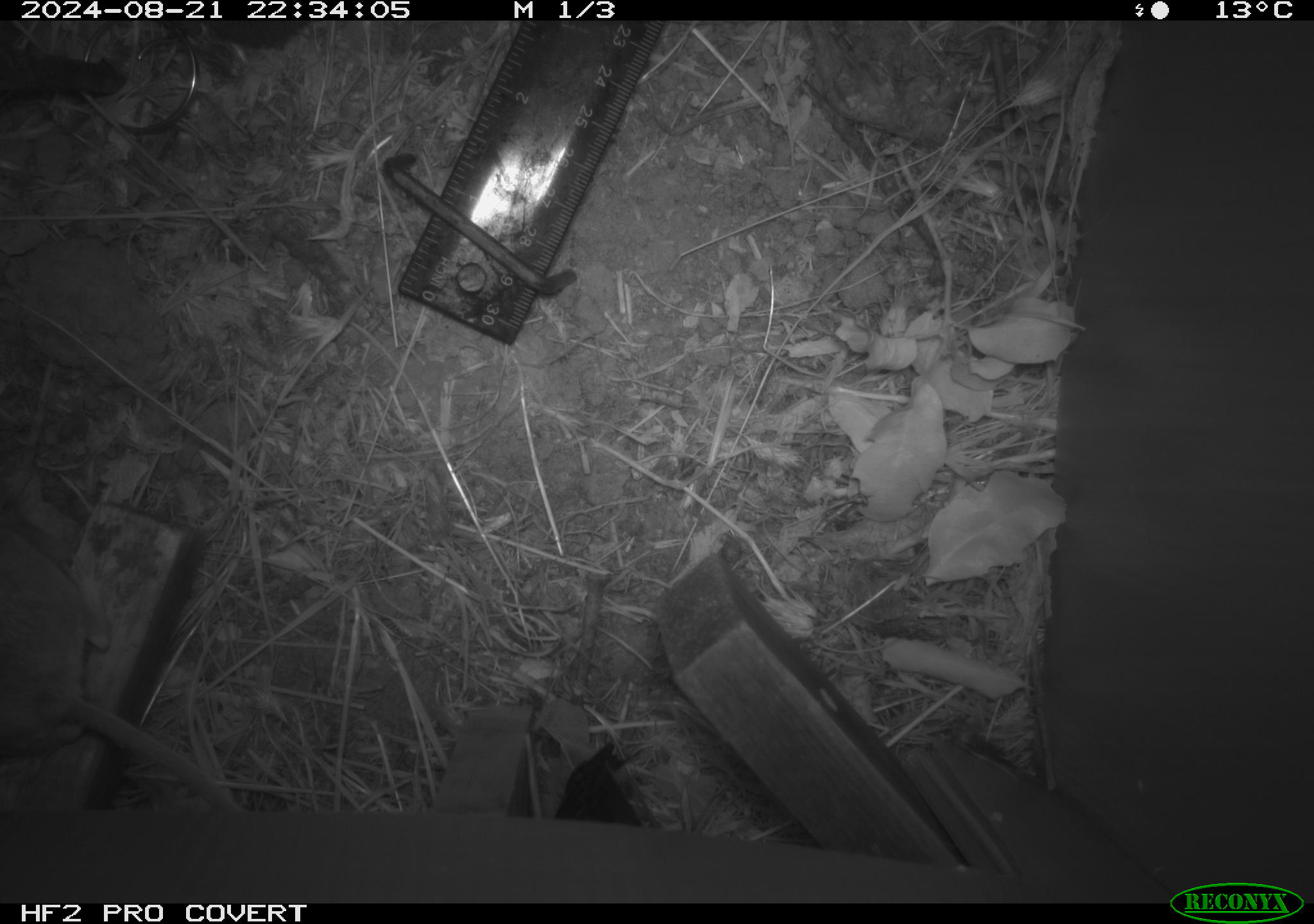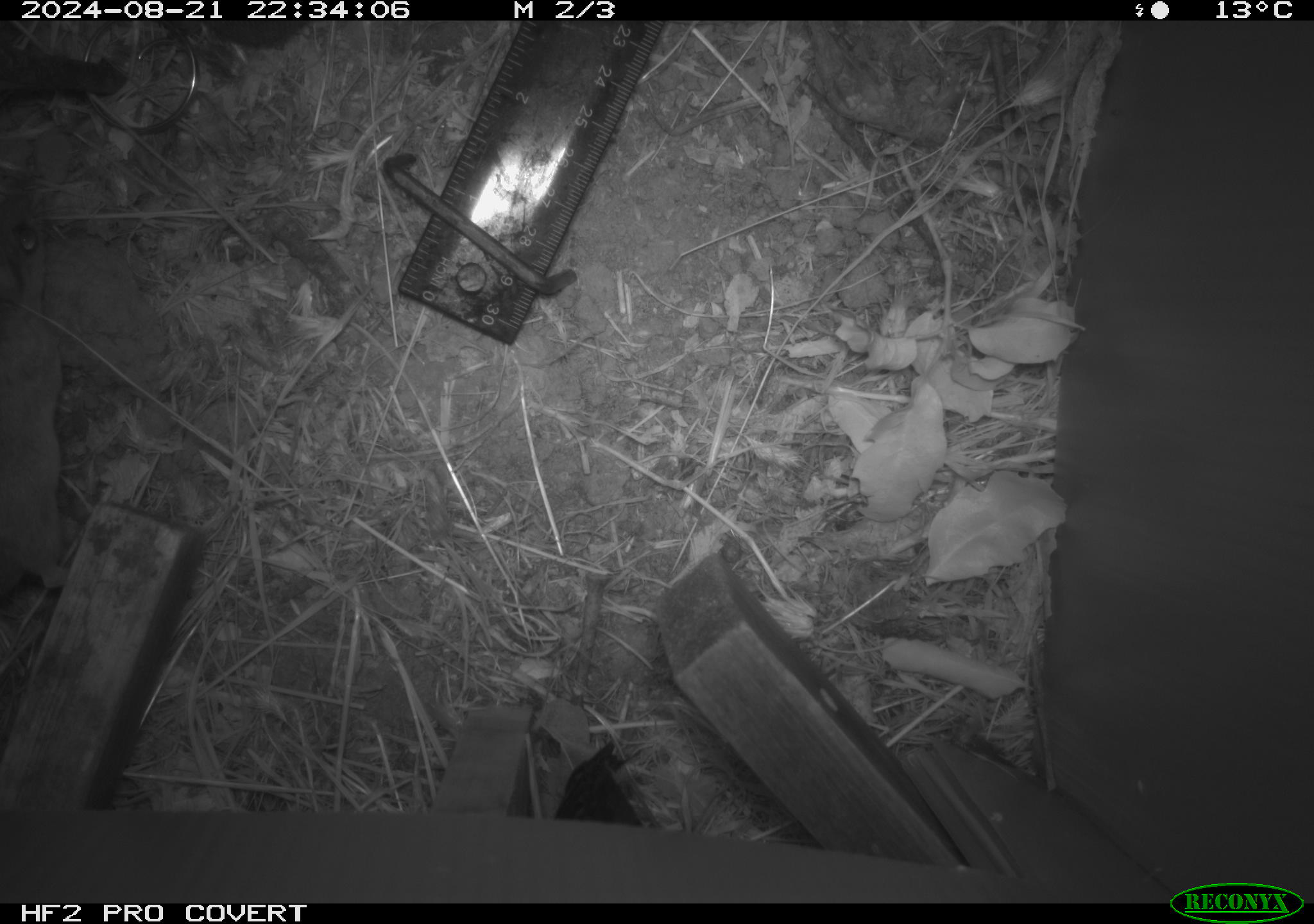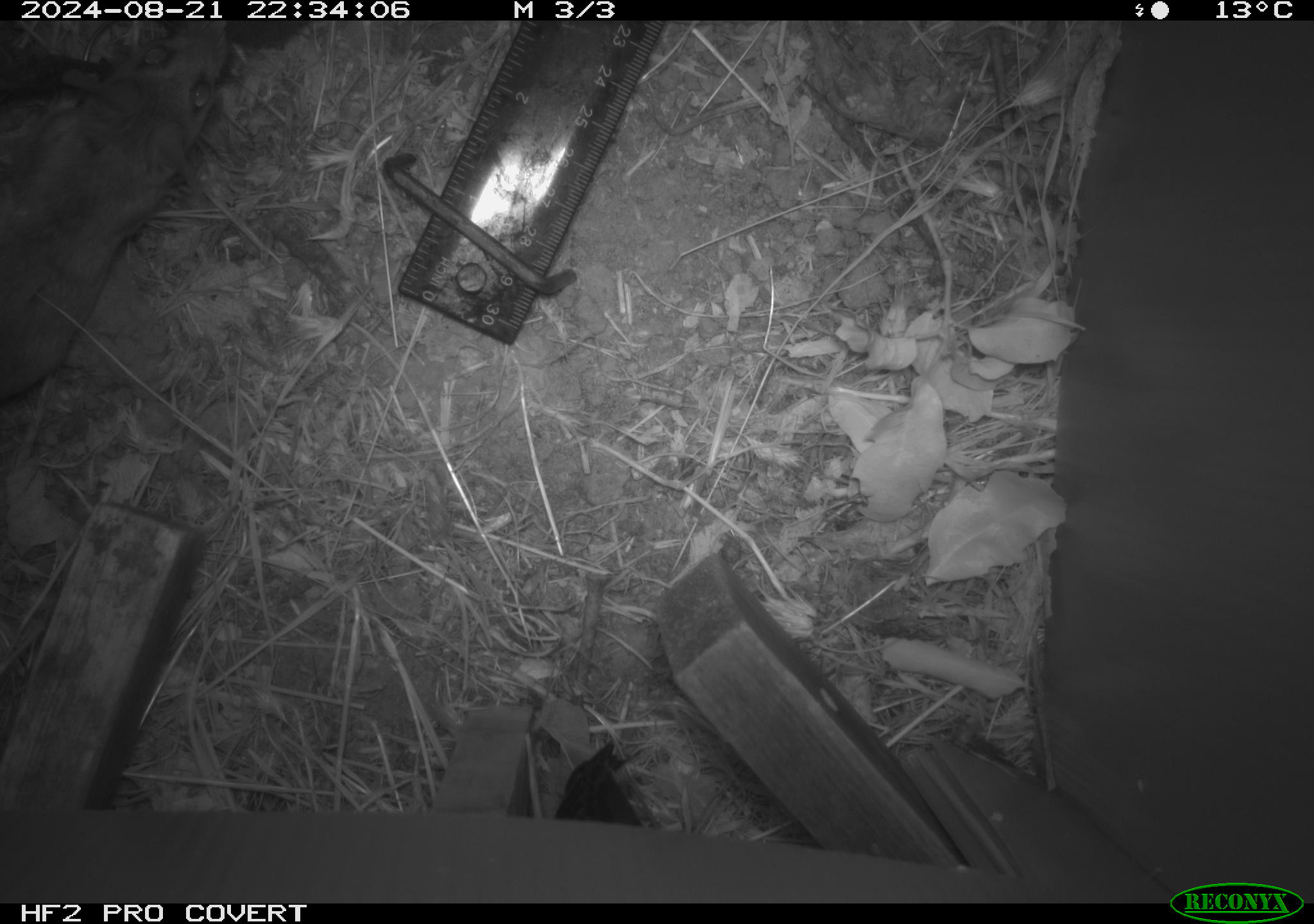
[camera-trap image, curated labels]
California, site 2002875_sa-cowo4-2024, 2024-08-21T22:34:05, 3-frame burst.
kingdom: Animalia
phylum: Chordata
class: Mammalia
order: Rodentia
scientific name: Rodentia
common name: rodent